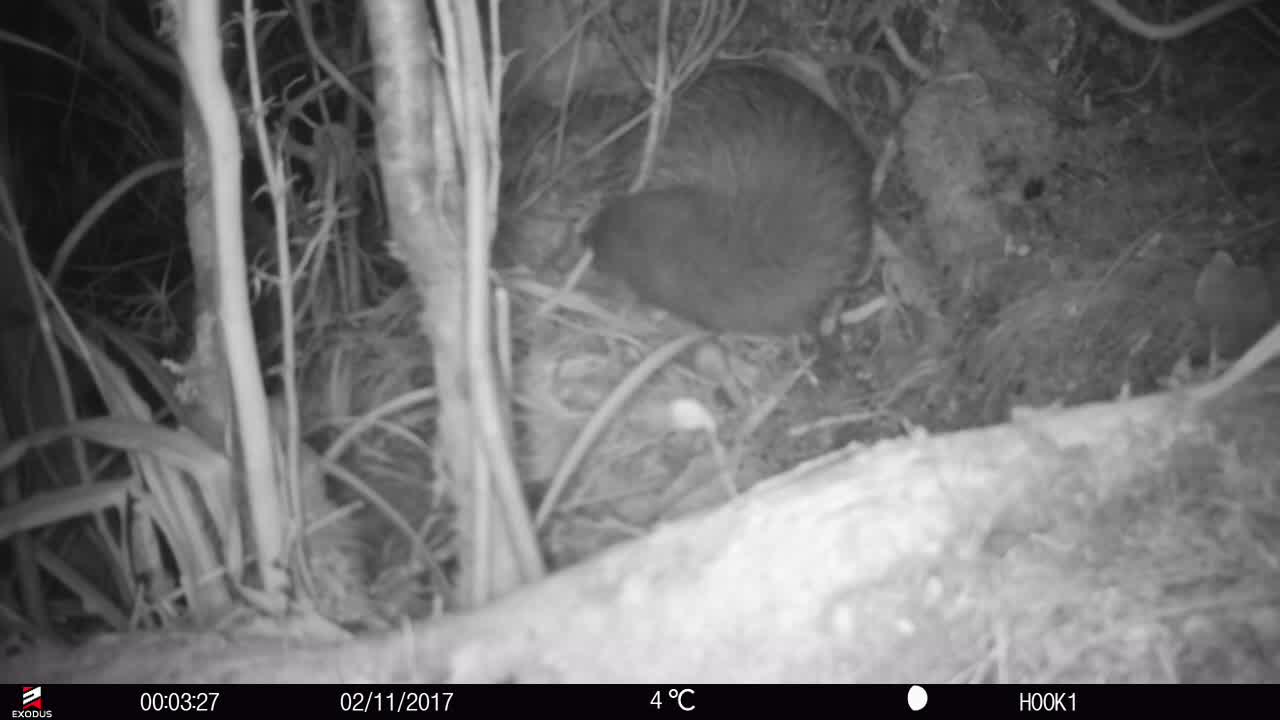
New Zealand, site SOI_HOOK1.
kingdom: Animalia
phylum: Chordata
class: Aves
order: Apterygiformes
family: Apterygidae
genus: Apteryx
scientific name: Apteryx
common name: kiwi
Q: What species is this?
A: Kiwi (Apteryx).